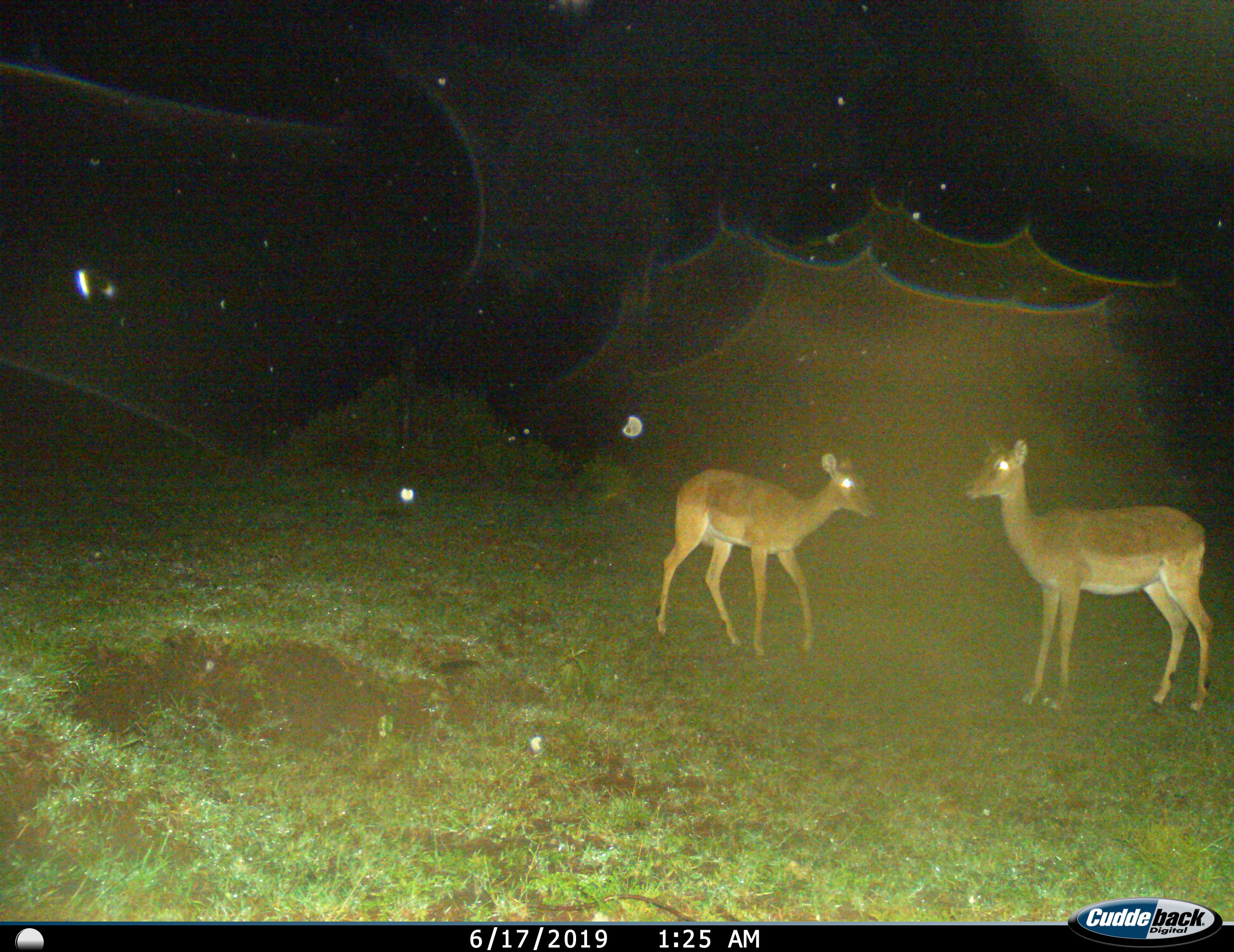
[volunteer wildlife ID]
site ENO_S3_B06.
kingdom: Animalia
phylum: Chordata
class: Mammalia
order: Artiodactyla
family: Bovidae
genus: Aepyceros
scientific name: Aepyceros melampus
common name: impala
Impala (Aepyceros melampus), count 2. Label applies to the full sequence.